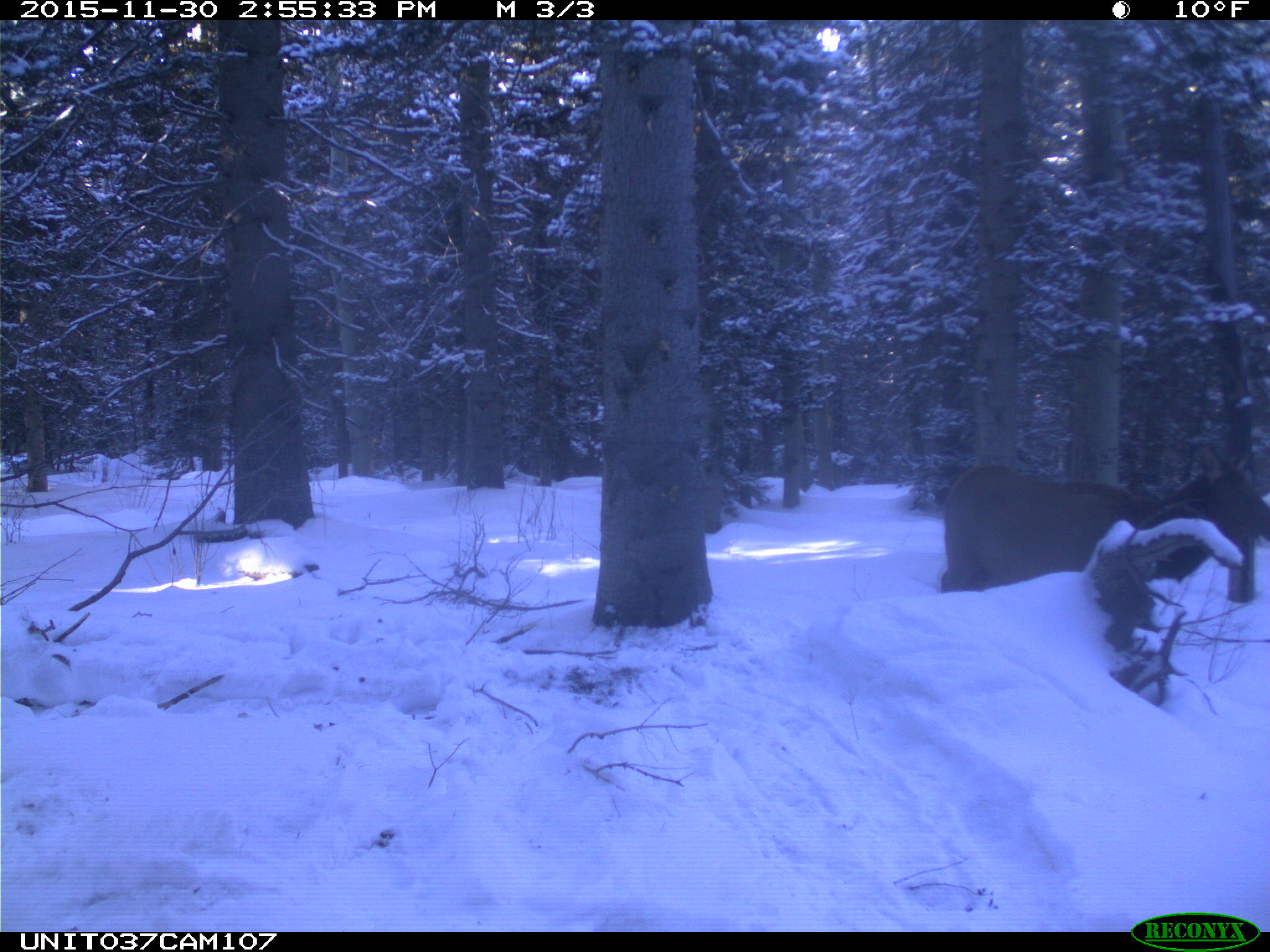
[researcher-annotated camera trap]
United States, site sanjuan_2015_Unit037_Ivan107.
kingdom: Animalia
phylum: Chordata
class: Mammalia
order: Artiodactyla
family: Cervidae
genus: Cervus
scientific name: Cervus elaphus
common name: red deer